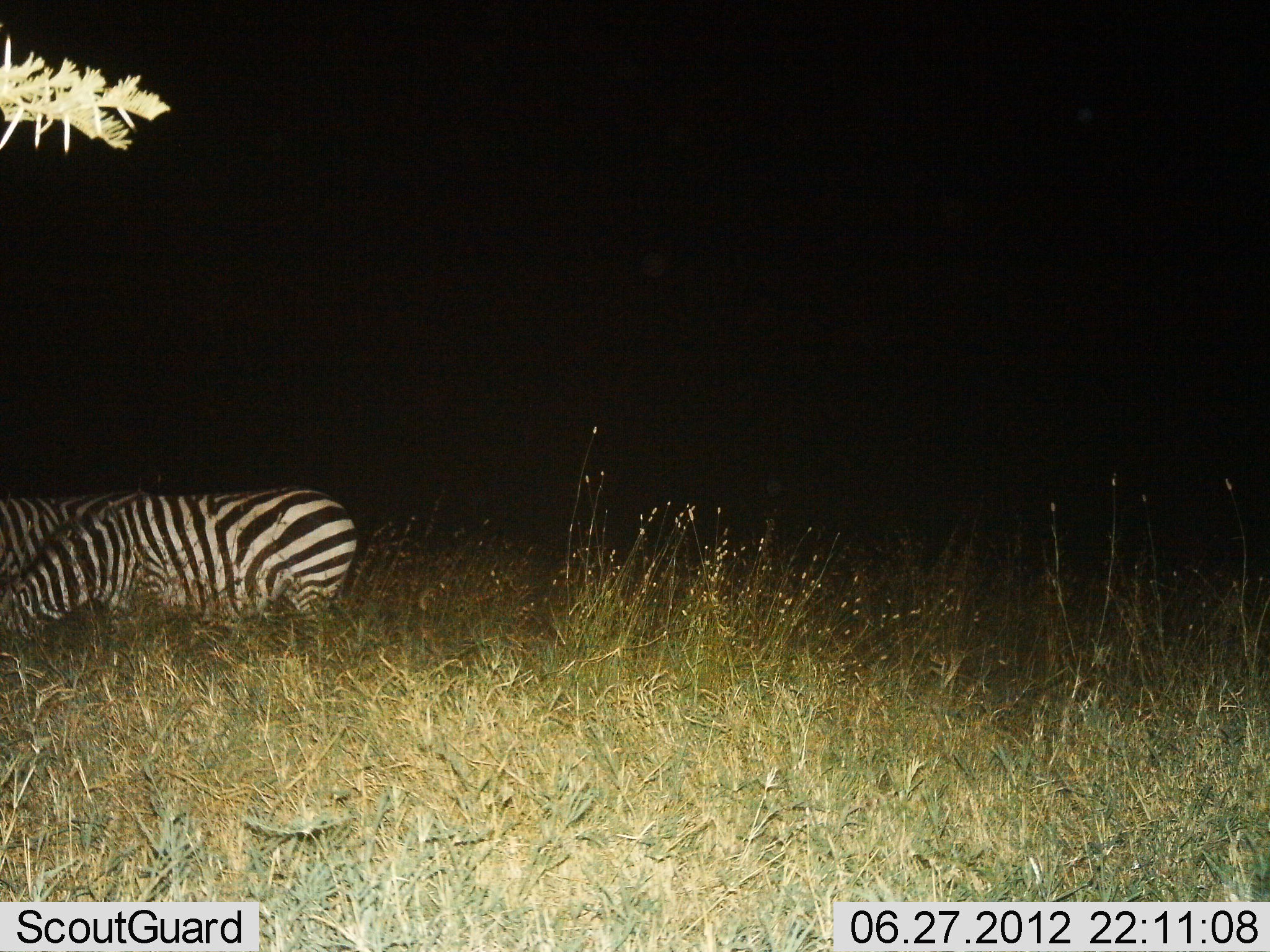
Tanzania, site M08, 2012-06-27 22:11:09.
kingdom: Animalia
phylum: Chordata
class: Mammalia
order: Perissodactyla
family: Equidae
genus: Equus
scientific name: Equus quagga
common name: plains zebra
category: zebra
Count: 2.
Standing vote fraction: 40%.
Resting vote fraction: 20%.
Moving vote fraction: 0%.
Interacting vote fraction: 0%.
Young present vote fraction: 0%.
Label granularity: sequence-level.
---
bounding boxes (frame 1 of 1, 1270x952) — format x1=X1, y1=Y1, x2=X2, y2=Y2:
animal: x1=0, y1=485, x2=357, y2=636